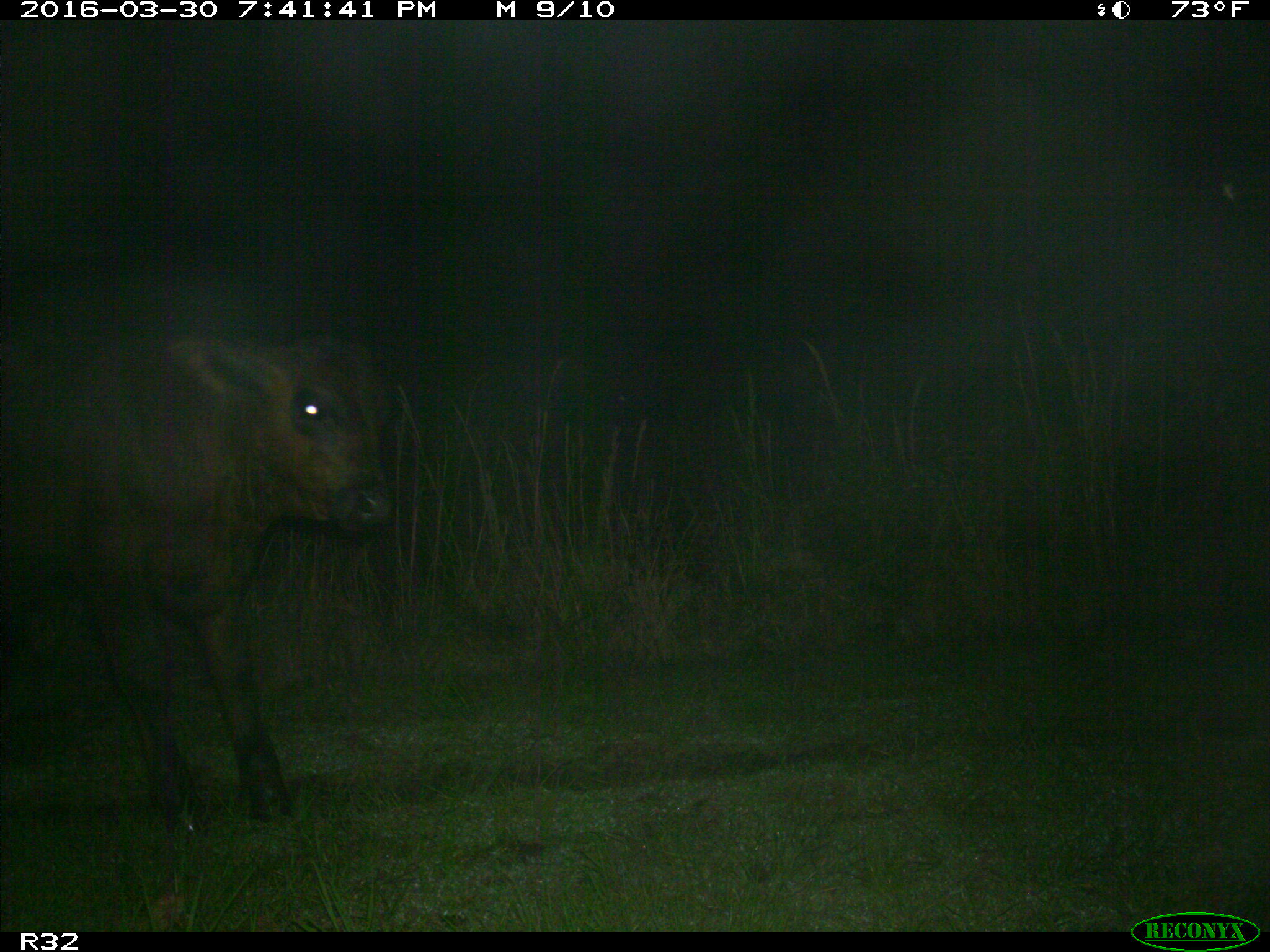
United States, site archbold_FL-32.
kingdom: Animalia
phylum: Chordata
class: Mammalia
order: Artiodactyla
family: Bovidae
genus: Bos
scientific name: Bos taurus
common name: domestic cow